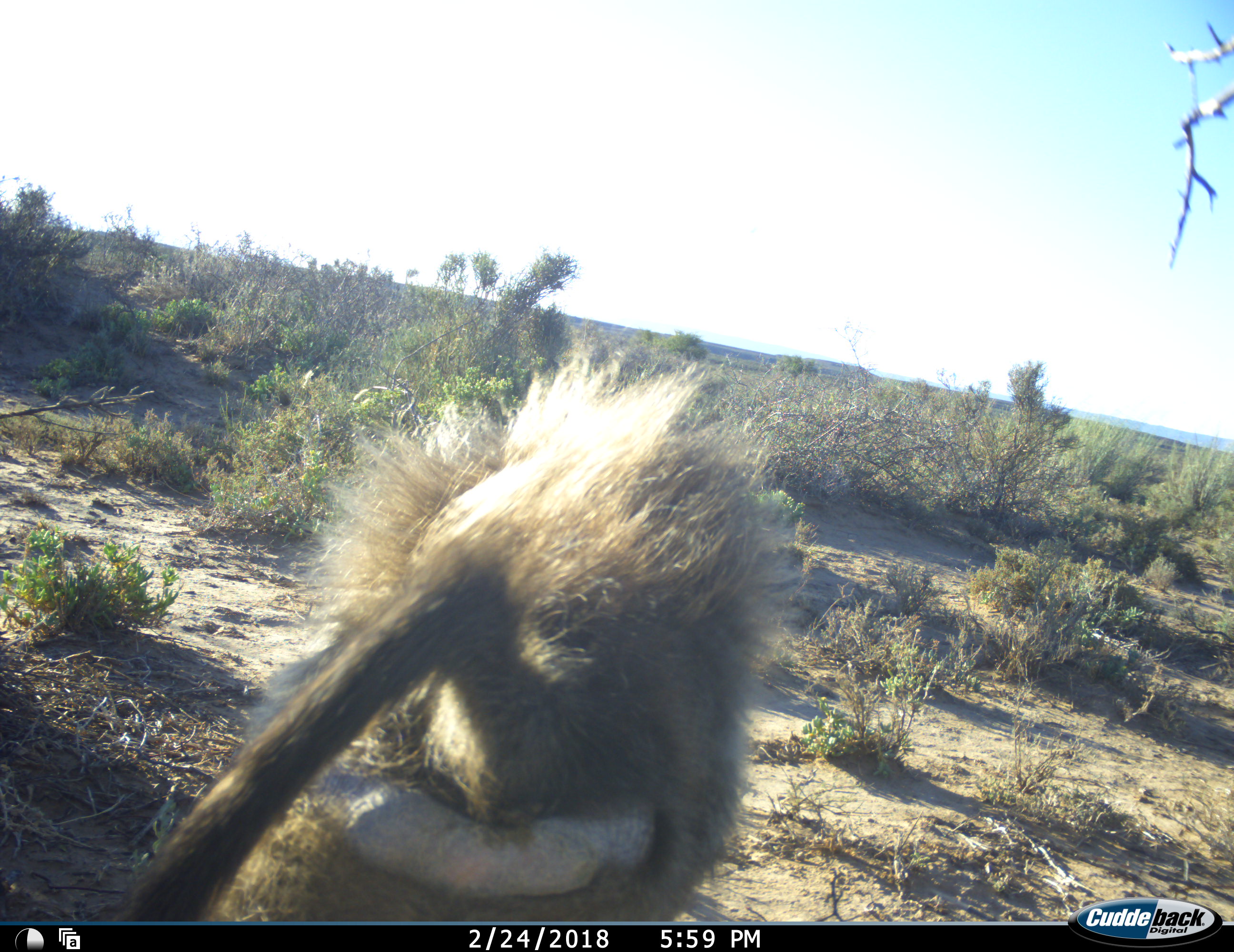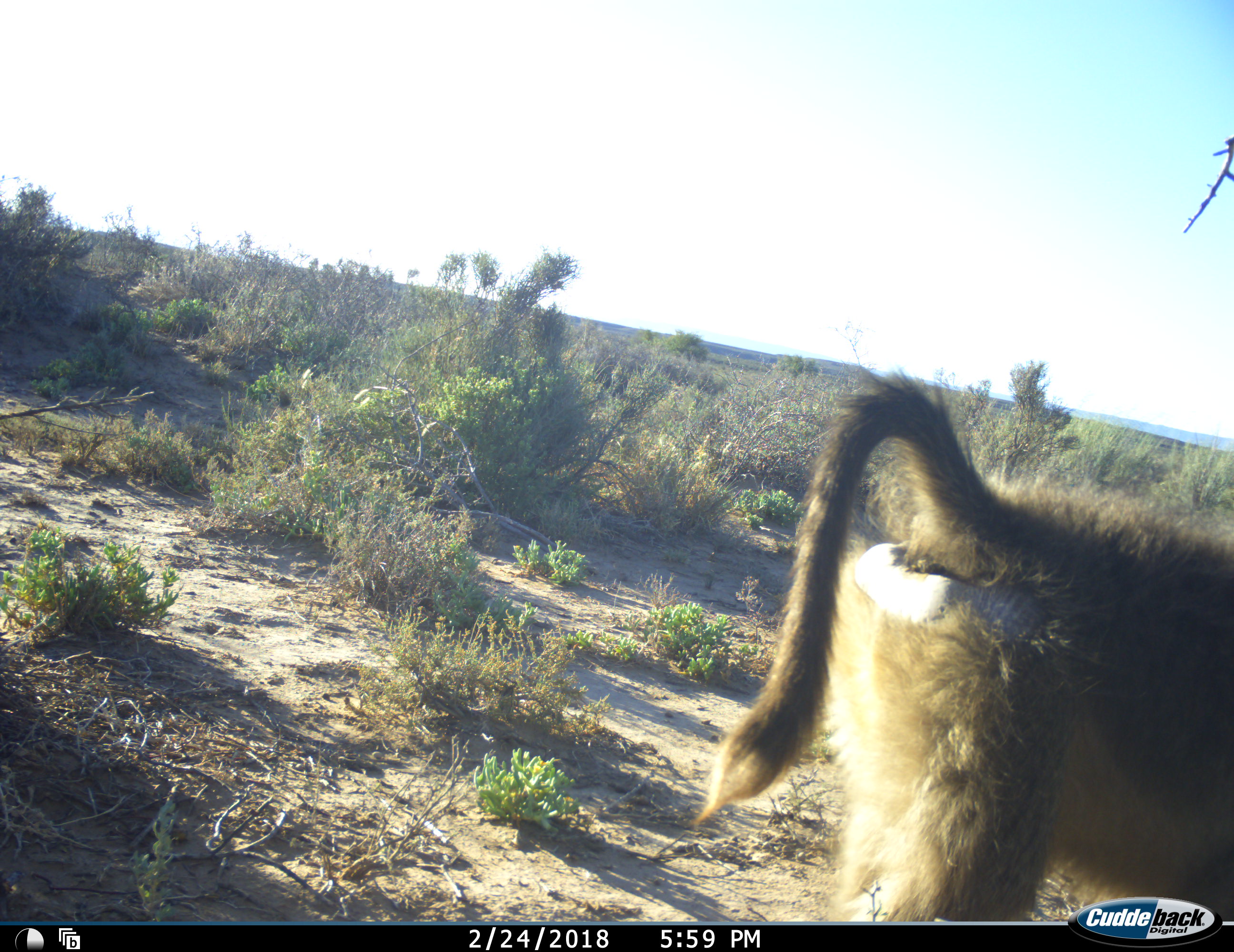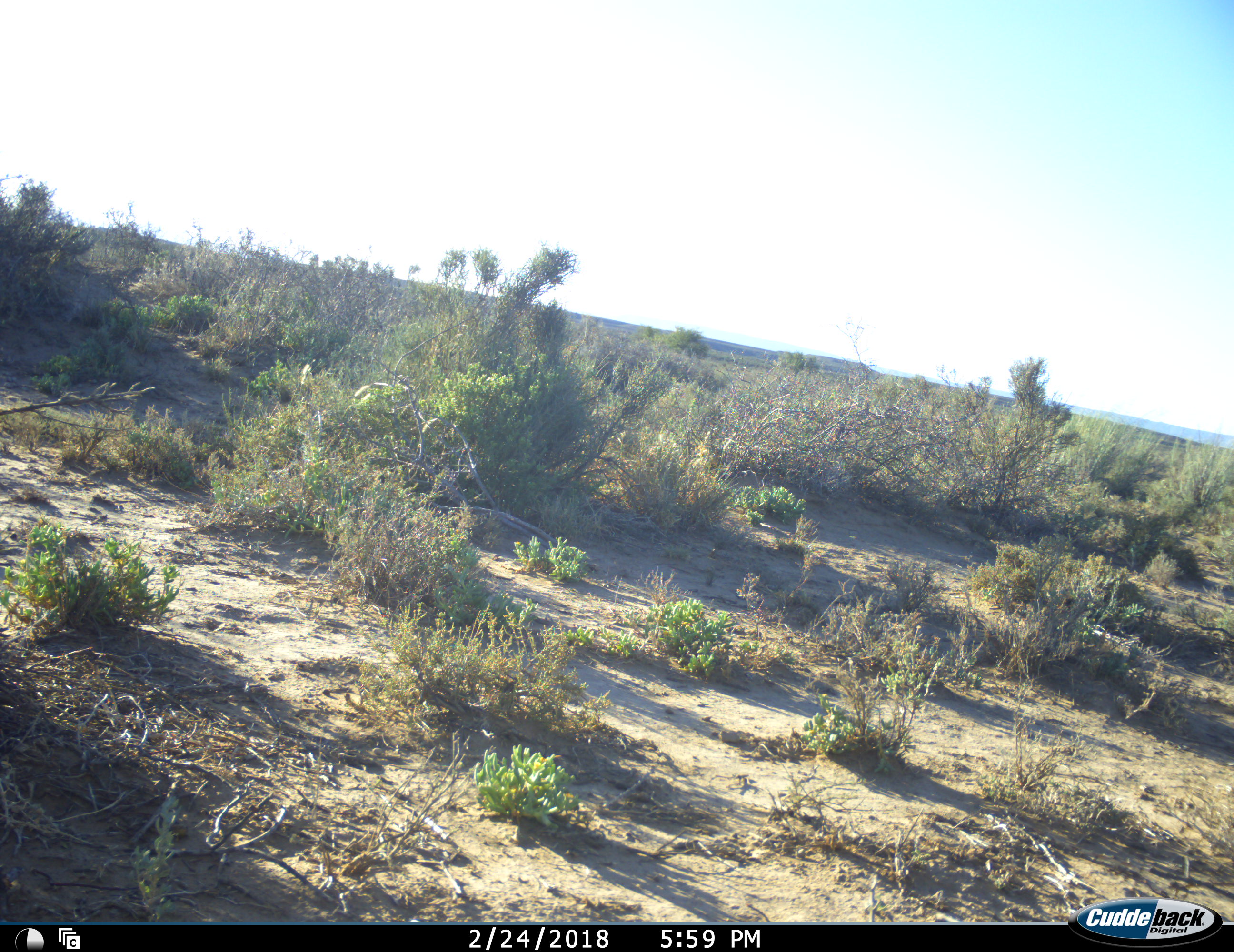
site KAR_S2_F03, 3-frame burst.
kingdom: Animalia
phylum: Chordata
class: Mammalia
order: Primates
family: Cercopithecidae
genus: Papio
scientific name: Papio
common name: baboon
Baboon (Papio), count 1. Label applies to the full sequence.